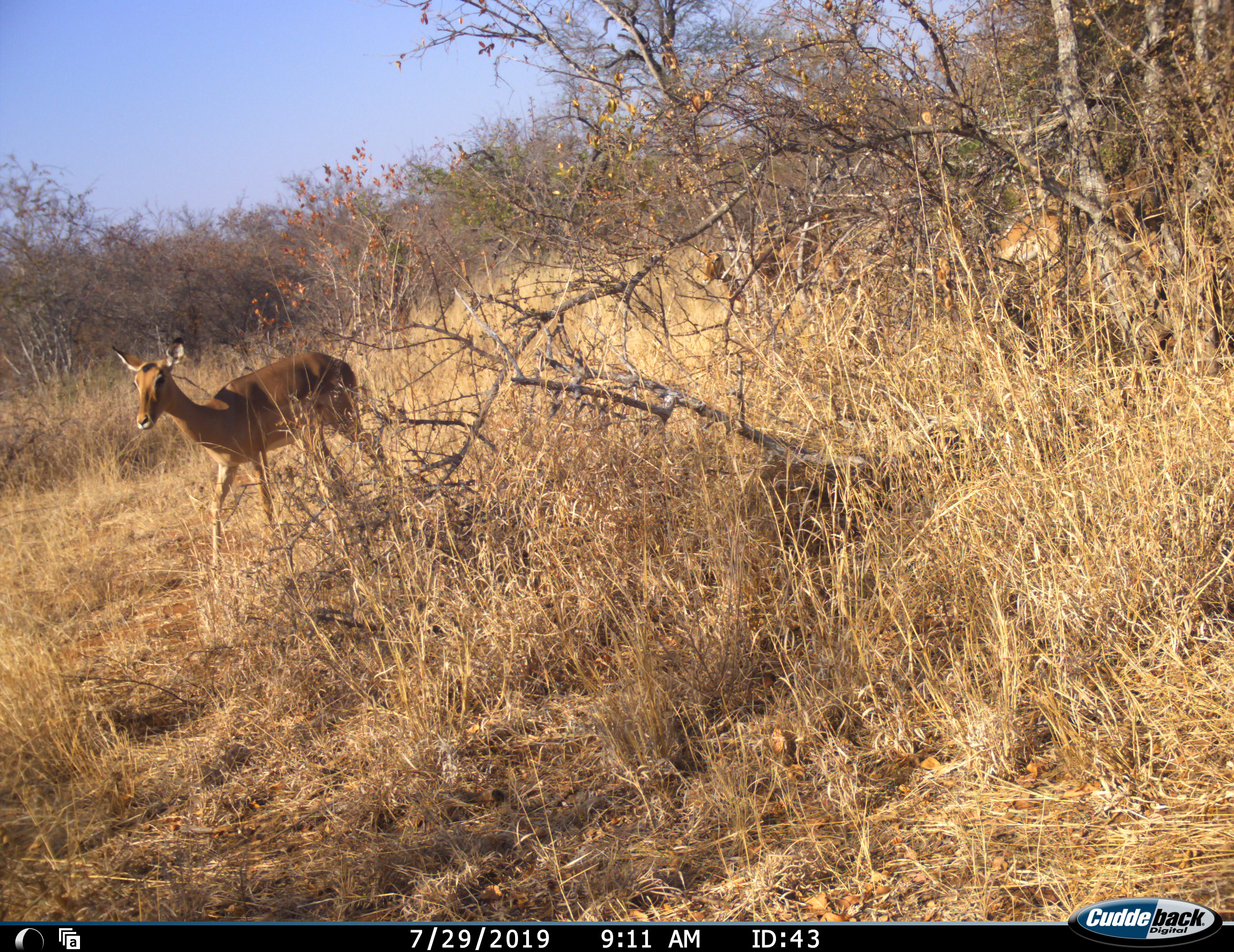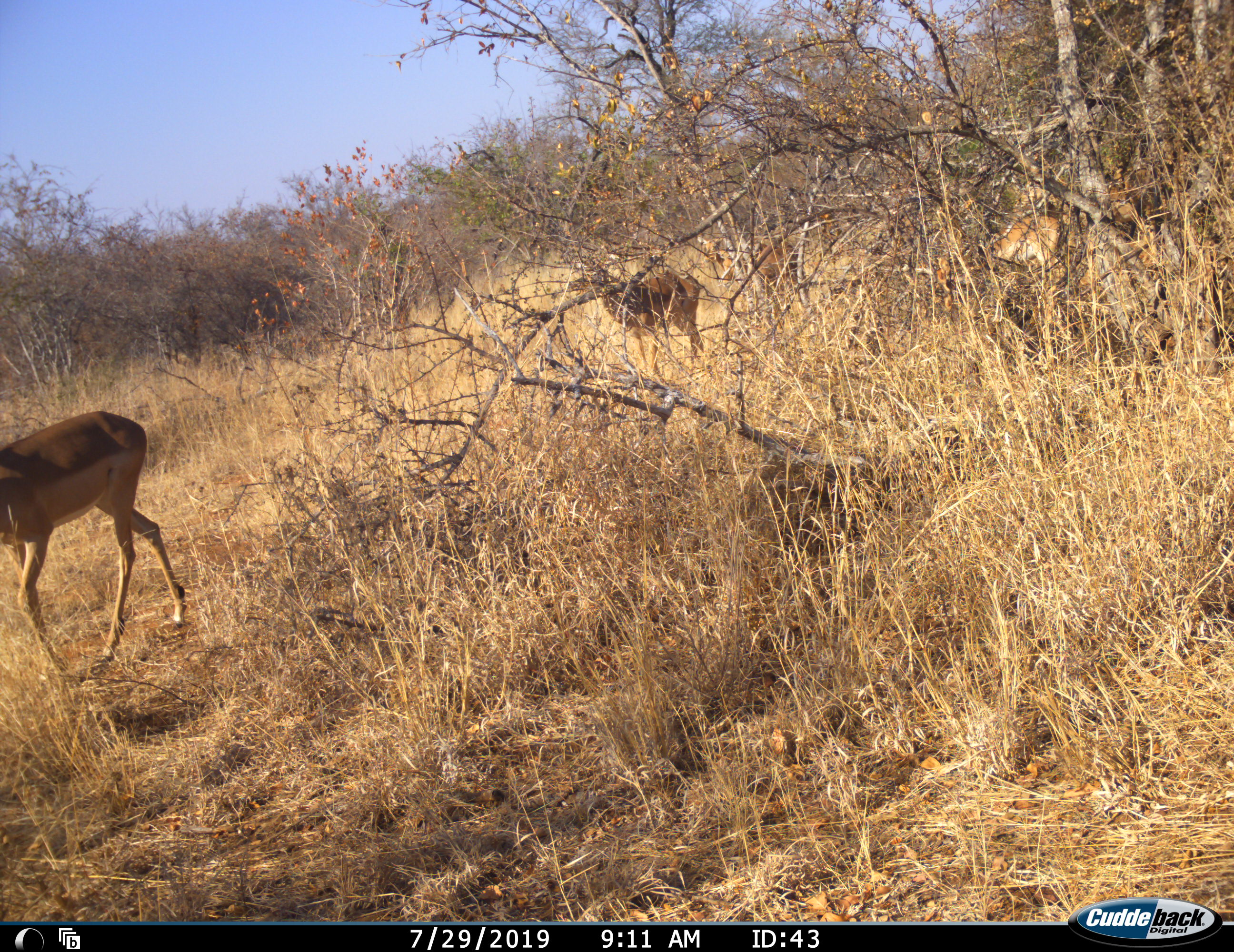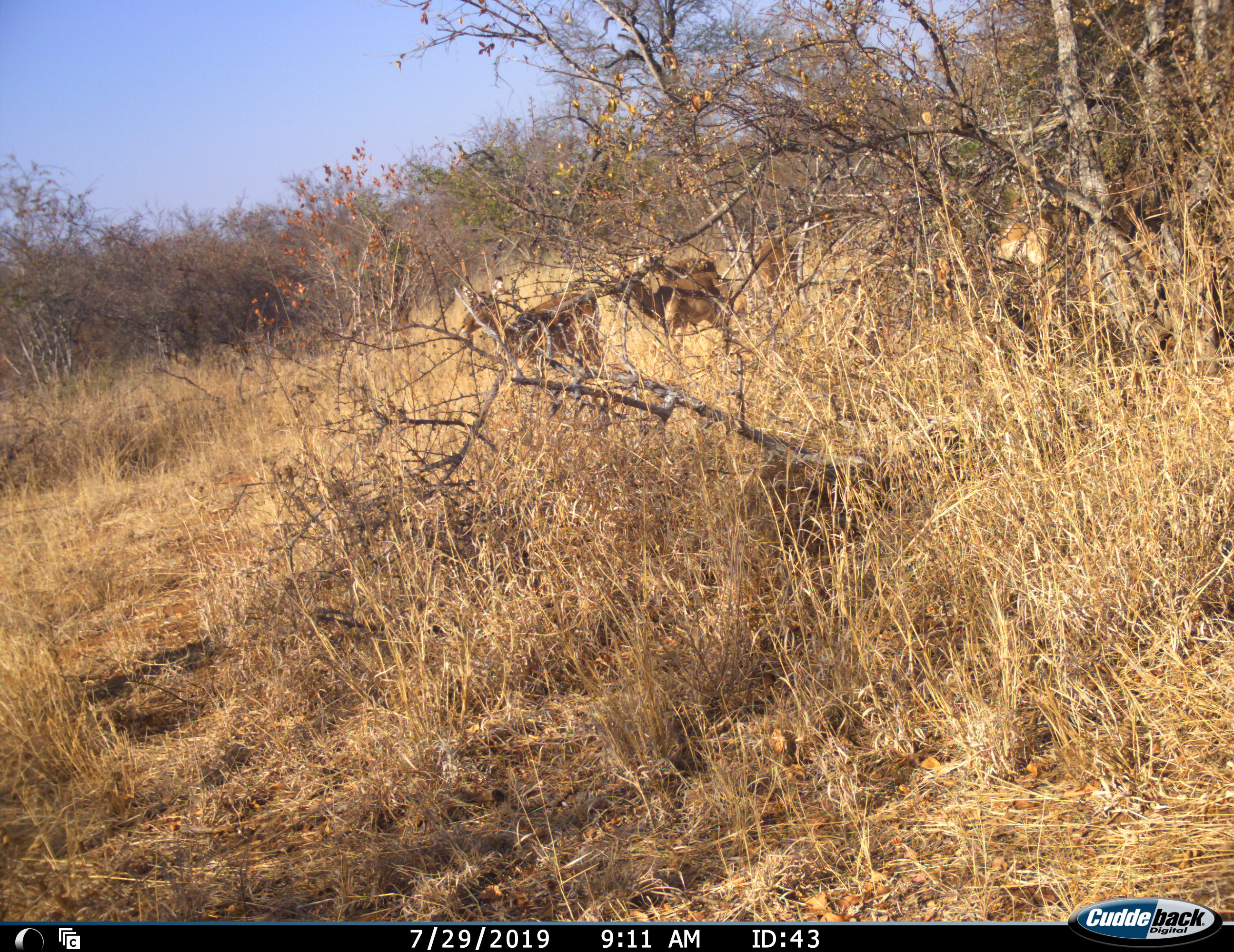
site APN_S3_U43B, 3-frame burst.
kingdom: Animalia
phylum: Chordata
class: Mammalia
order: Artiodactyla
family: Bovidae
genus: Aepyceros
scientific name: Aepyceros melampus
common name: impala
Impala (Aepyceros melampus), count 5. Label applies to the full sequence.